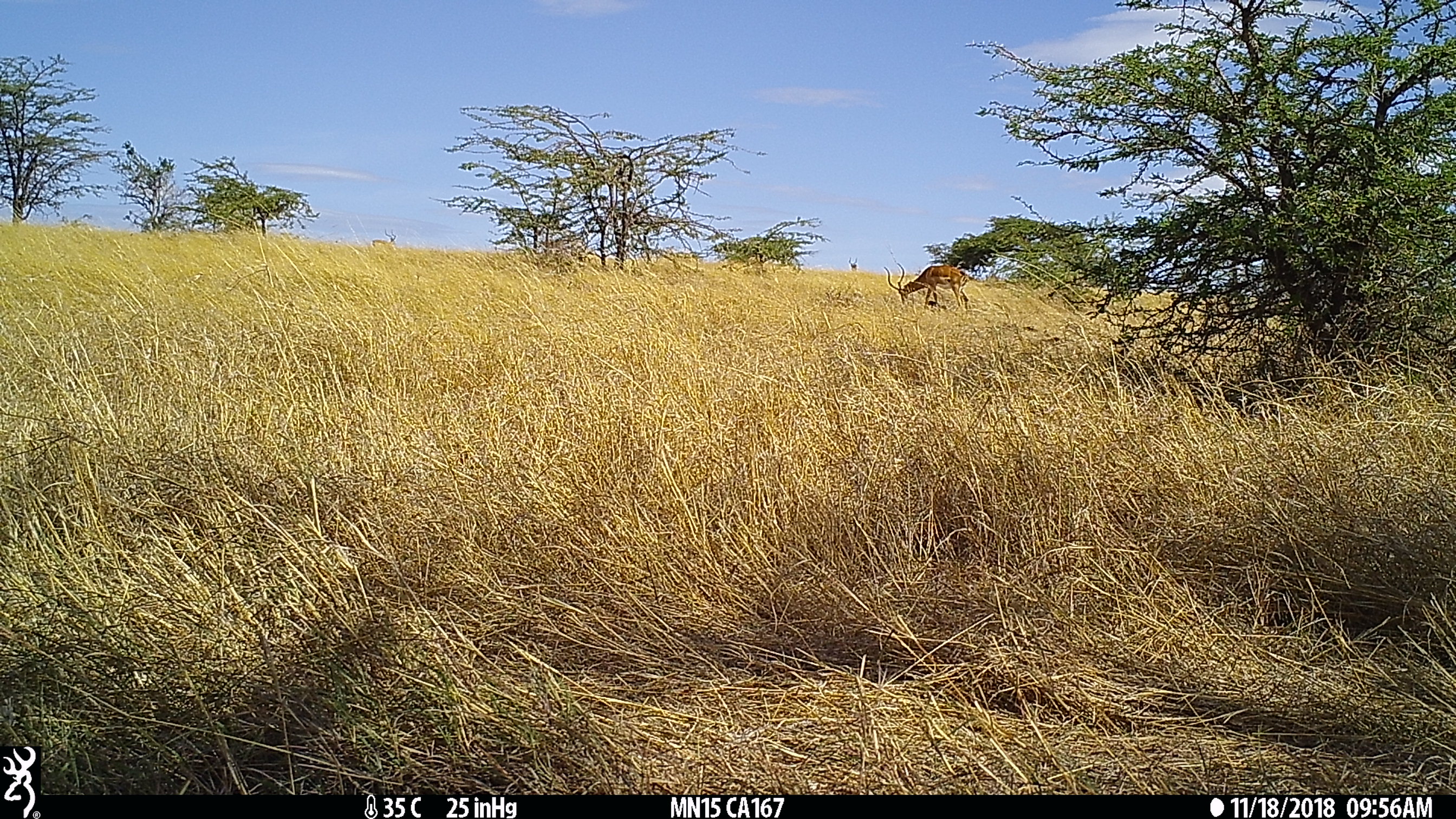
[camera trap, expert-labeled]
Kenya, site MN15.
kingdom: Animalia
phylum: Chordata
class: Mammalia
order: Artiodactyla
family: Bovidae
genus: Aepyceros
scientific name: Aepyceros melampus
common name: impala